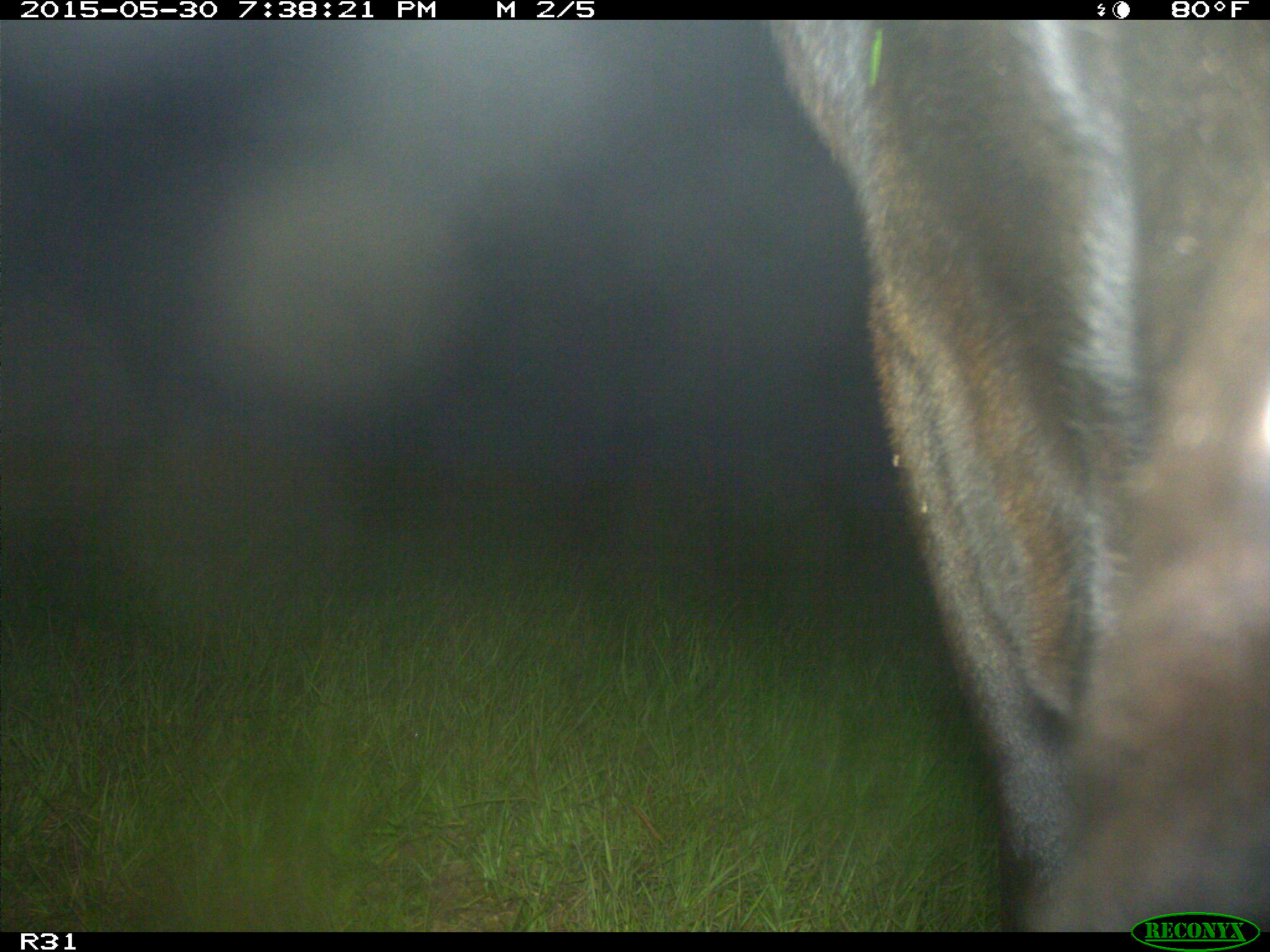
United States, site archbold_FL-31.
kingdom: Animalia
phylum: Chordata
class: Mammalia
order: Artiodactyla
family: Bovidae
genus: Bos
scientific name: Bos taurus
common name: domestic cow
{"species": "Bos taurus (domestic cow)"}